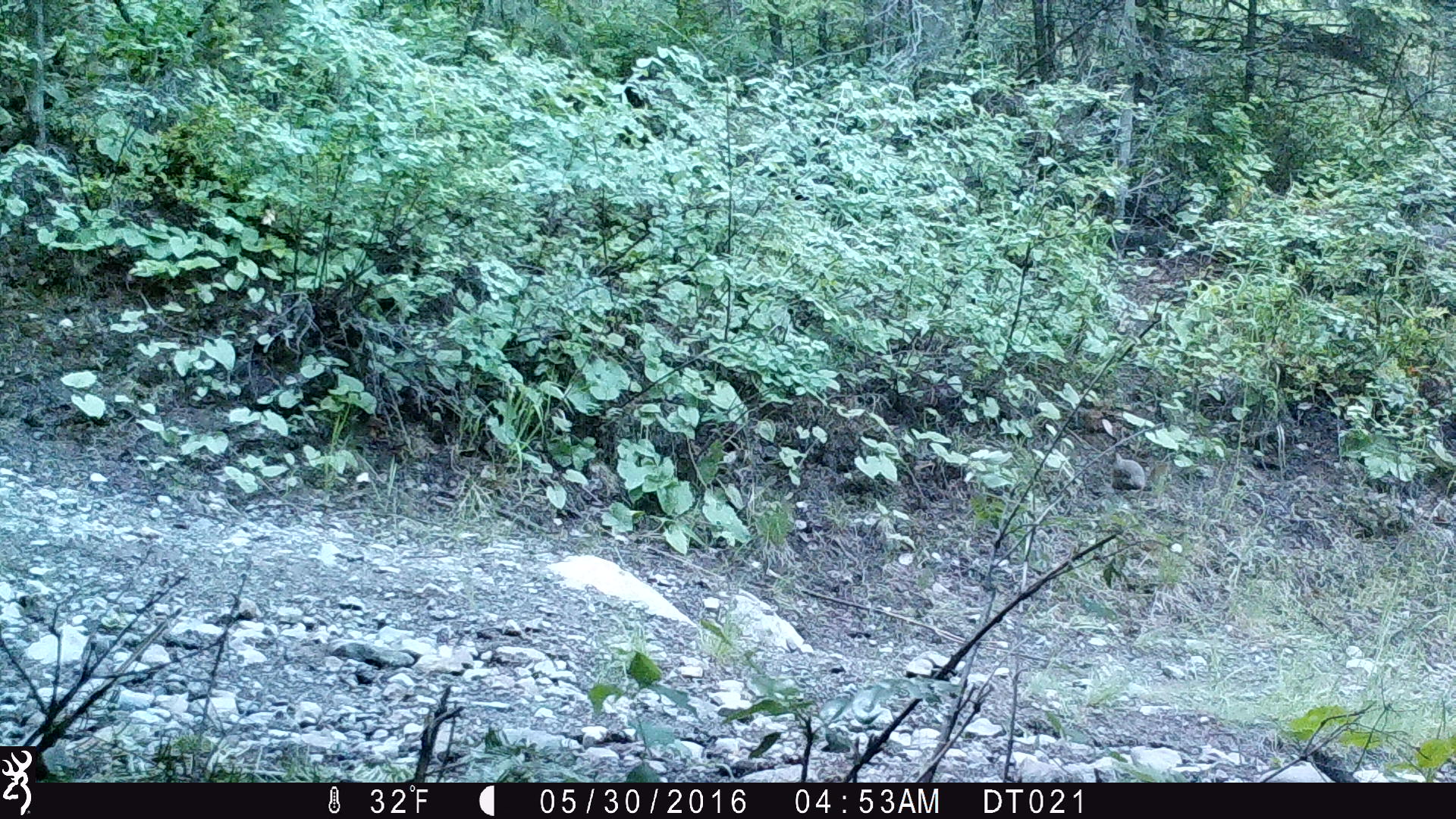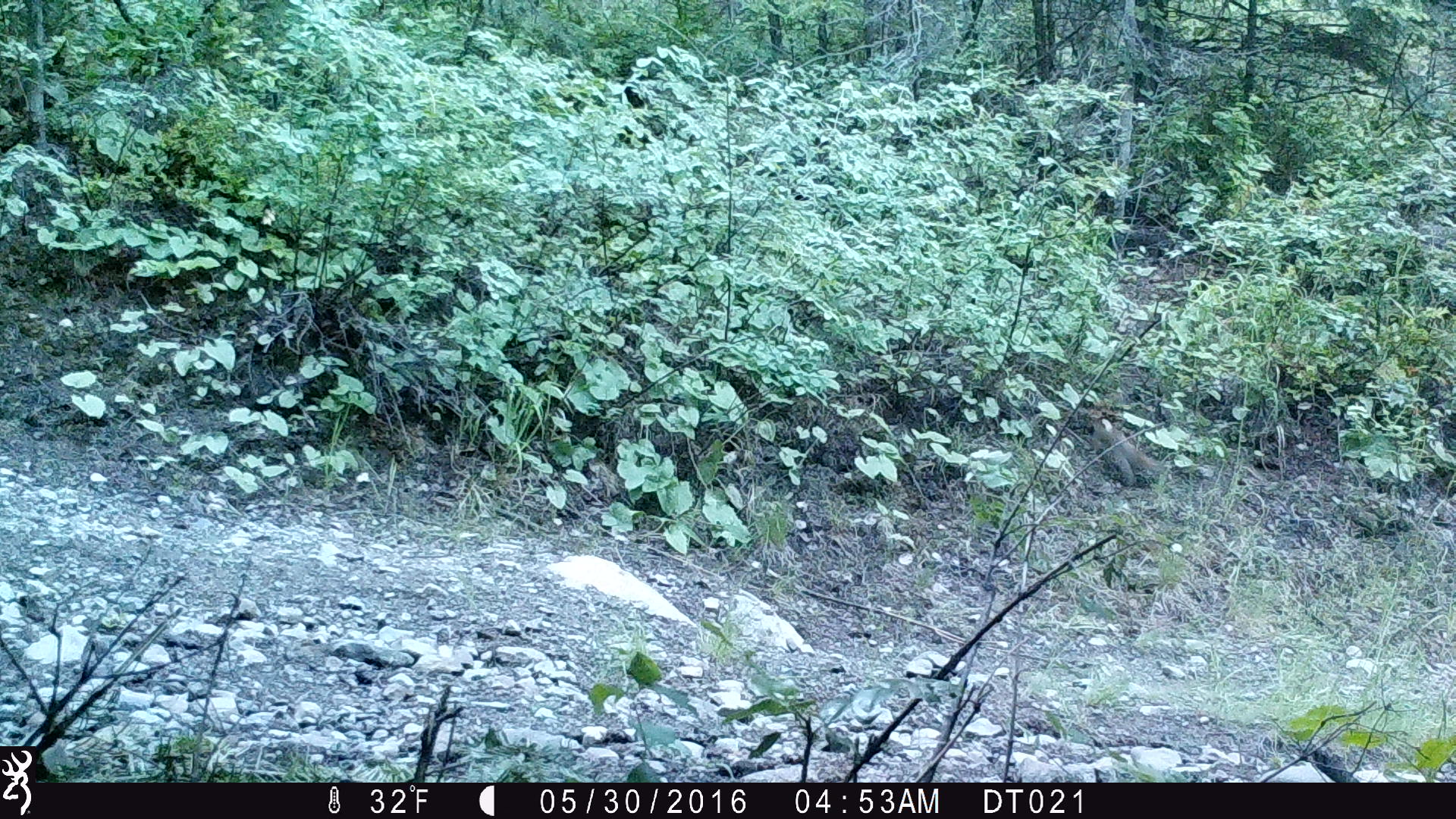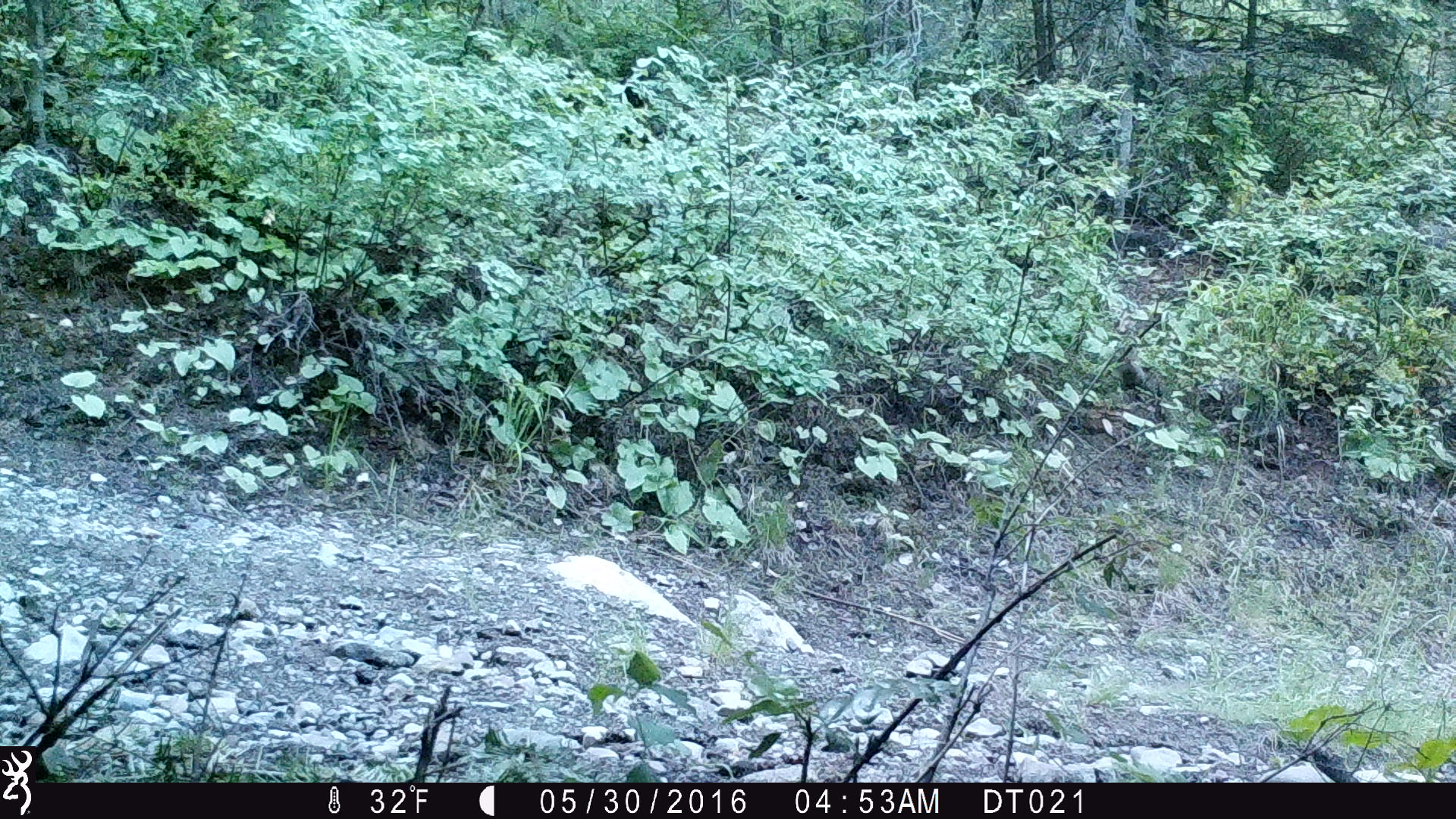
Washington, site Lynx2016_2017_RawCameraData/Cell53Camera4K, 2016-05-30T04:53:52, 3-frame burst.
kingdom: Animalia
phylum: Chordata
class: Mammalia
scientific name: Mammalia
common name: small mammal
Small mammal (Mammalia). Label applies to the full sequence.